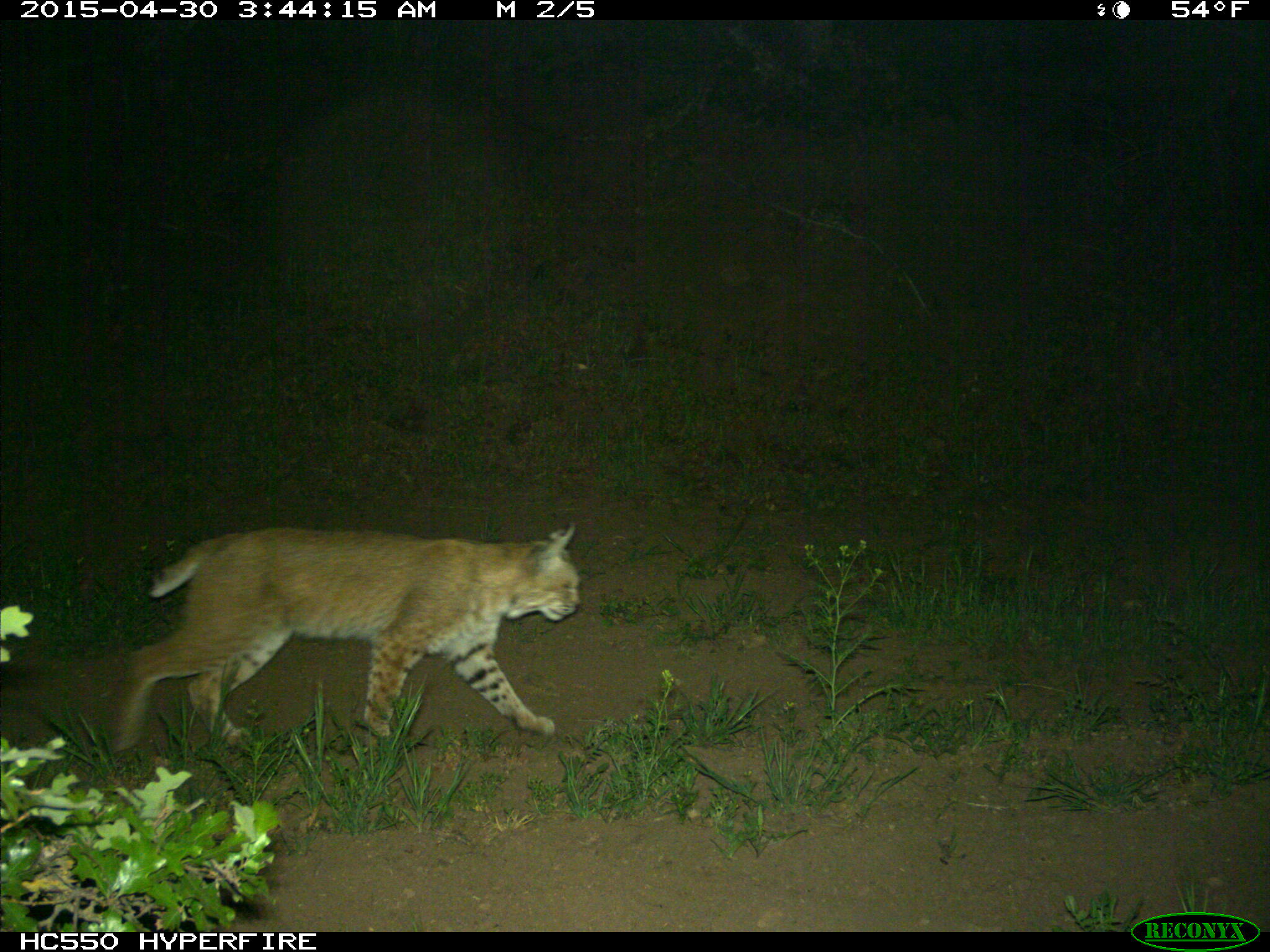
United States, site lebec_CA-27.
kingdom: Animalia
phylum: Chordata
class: Mammalia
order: Carnivora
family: Felidae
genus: Lynx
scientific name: Lynx rufus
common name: bobcat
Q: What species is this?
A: Lynx rufus (bobcat).